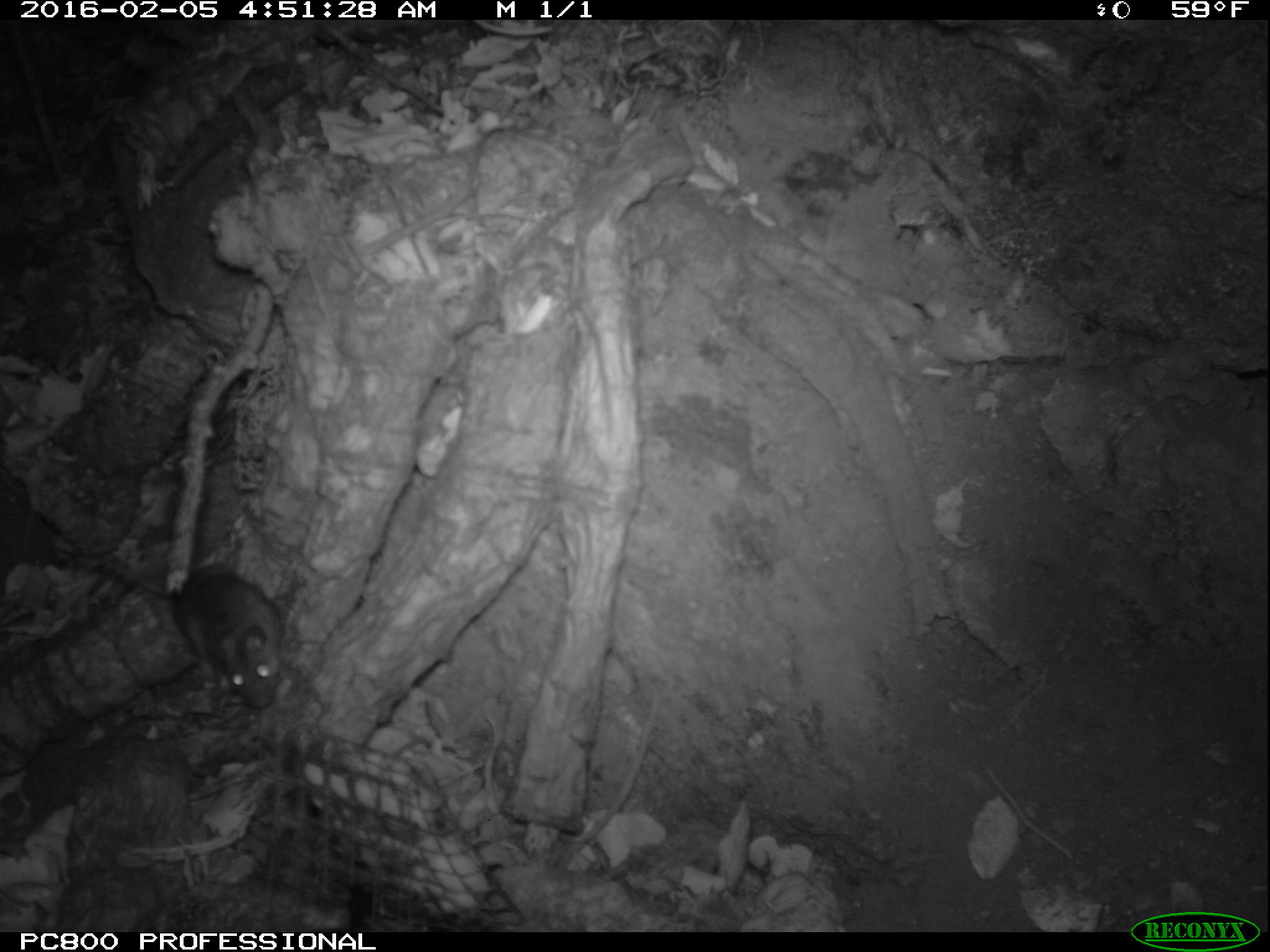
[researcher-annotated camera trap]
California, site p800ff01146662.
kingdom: Animalia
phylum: Chordata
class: Mammalia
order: Rodentia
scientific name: Rodentia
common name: rodent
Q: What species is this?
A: Rodent (Rodentia).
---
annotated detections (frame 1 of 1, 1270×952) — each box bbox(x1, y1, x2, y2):
rodent: bbox(76, 558, 283, 709)